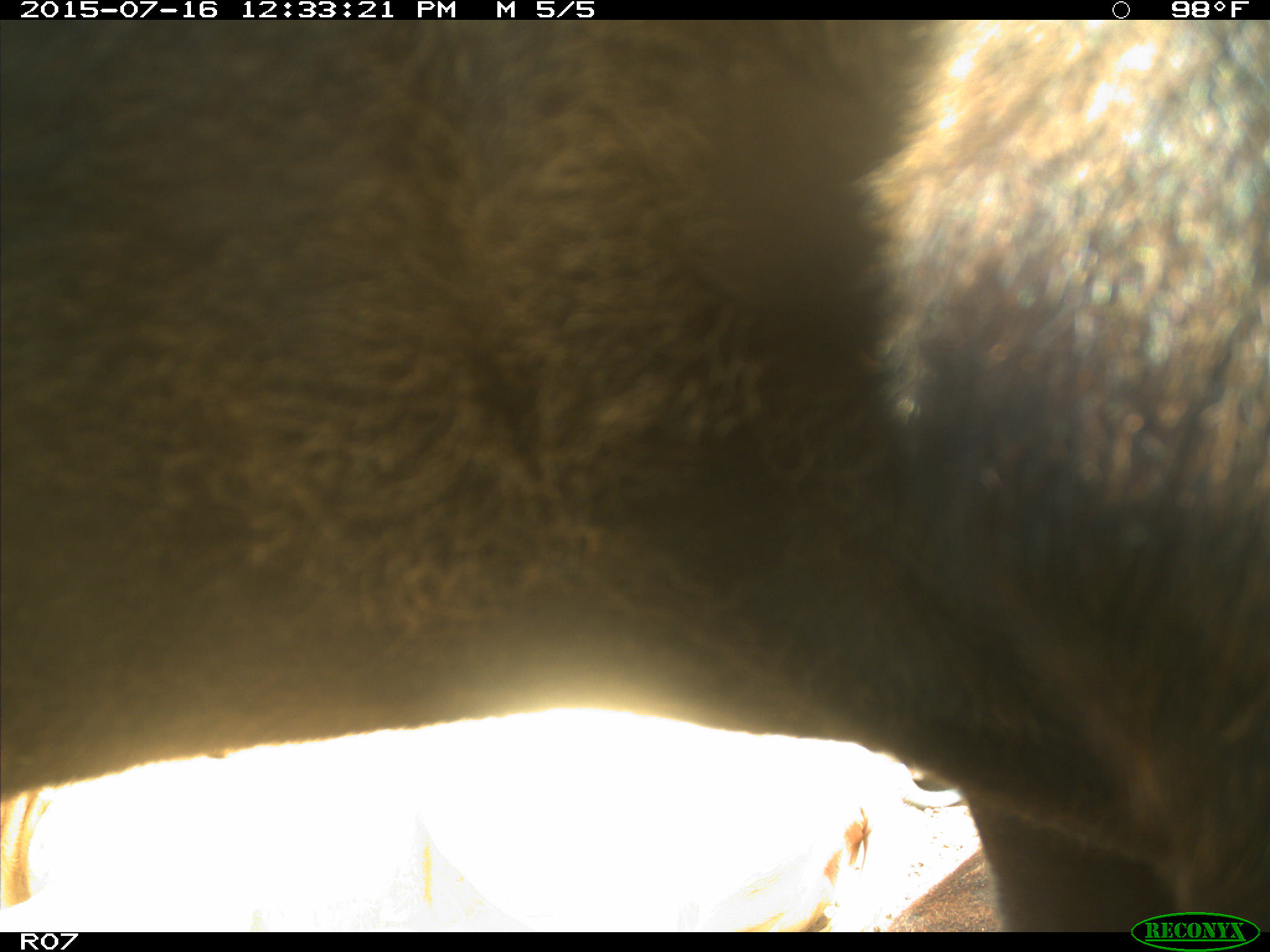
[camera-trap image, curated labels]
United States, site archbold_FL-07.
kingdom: Animalia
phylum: Chordata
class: Mammalia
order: Artiodactyla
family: Bovidae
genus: Bos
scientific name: Bos taurus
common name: domestic cow